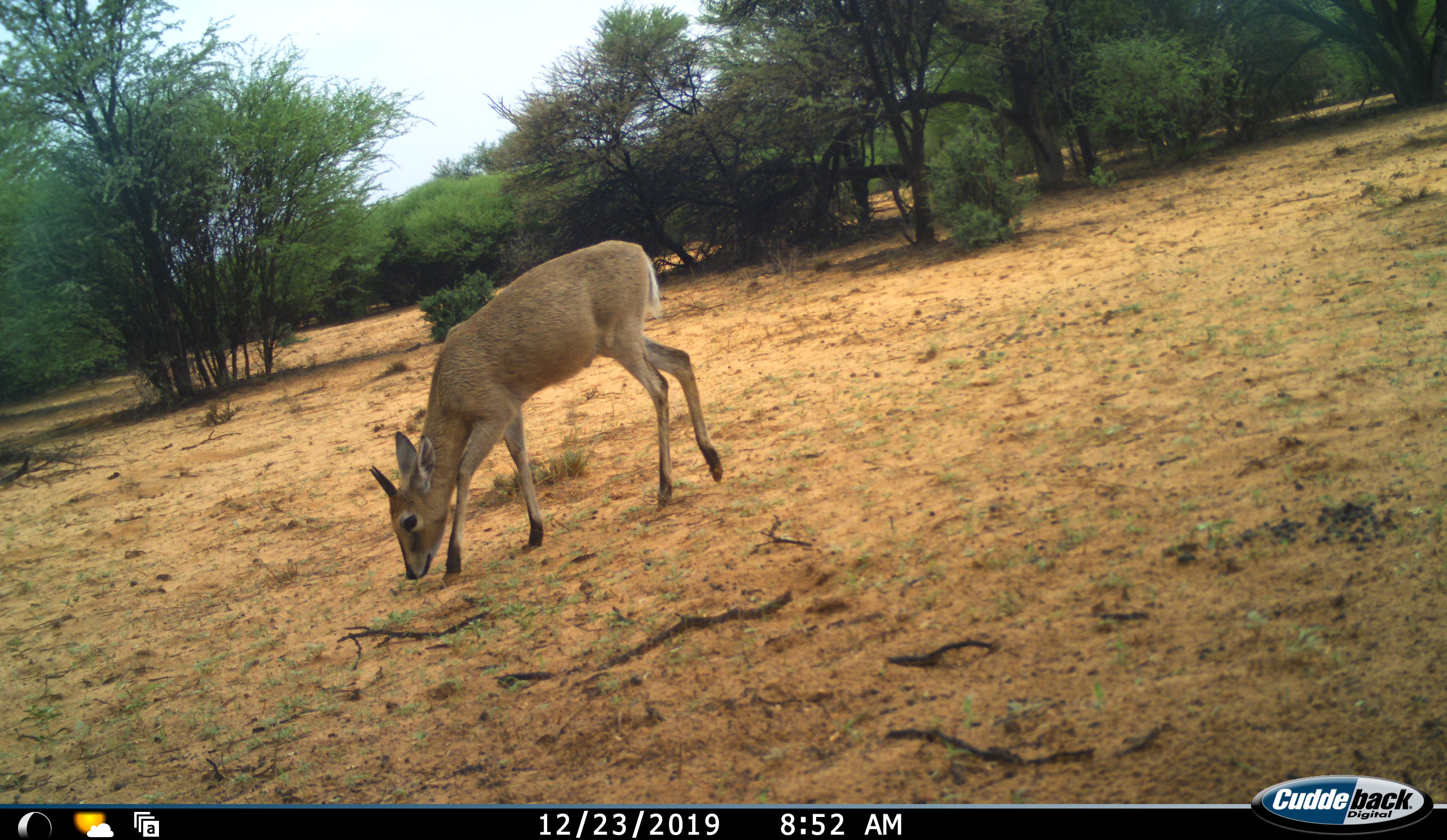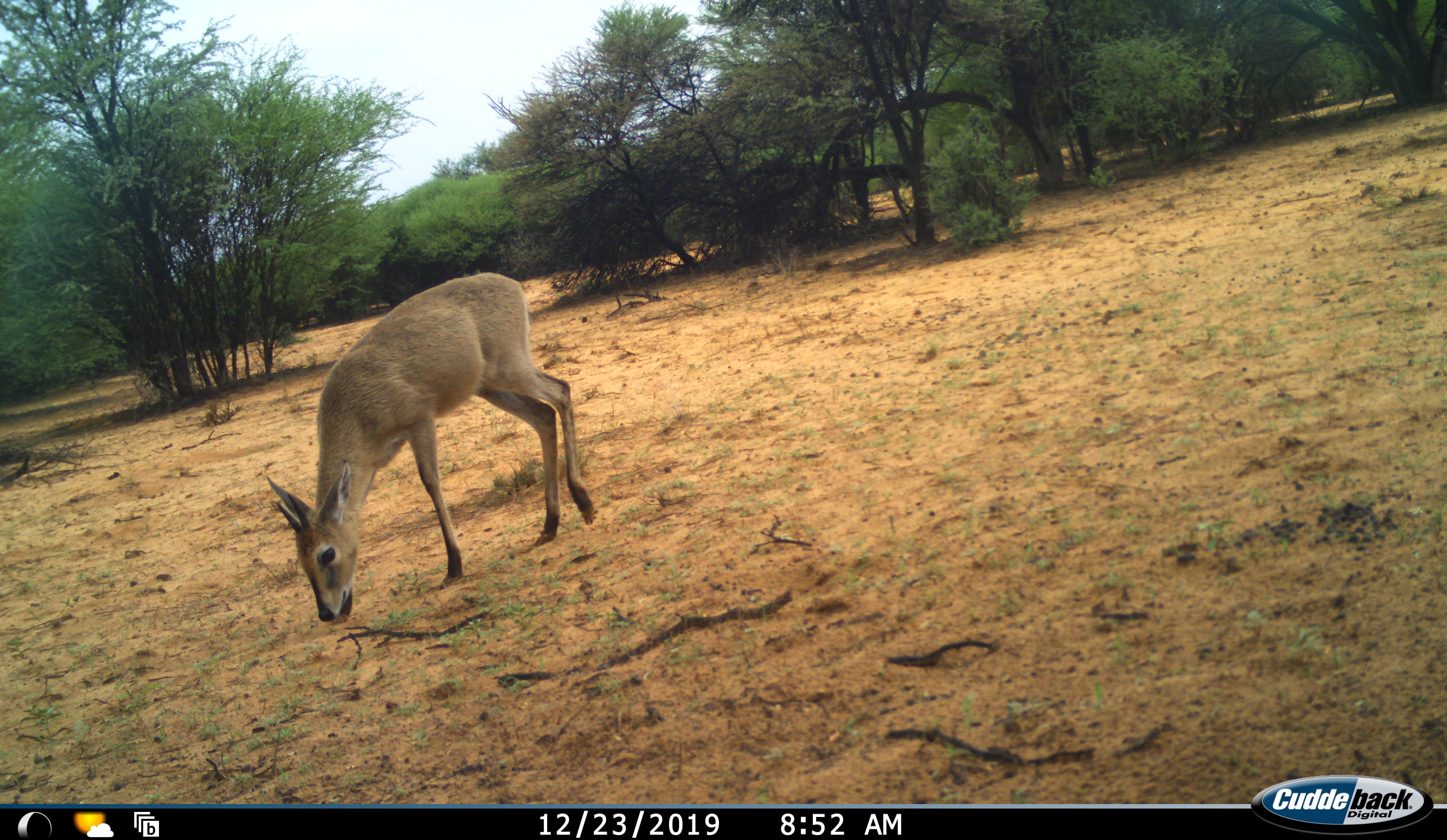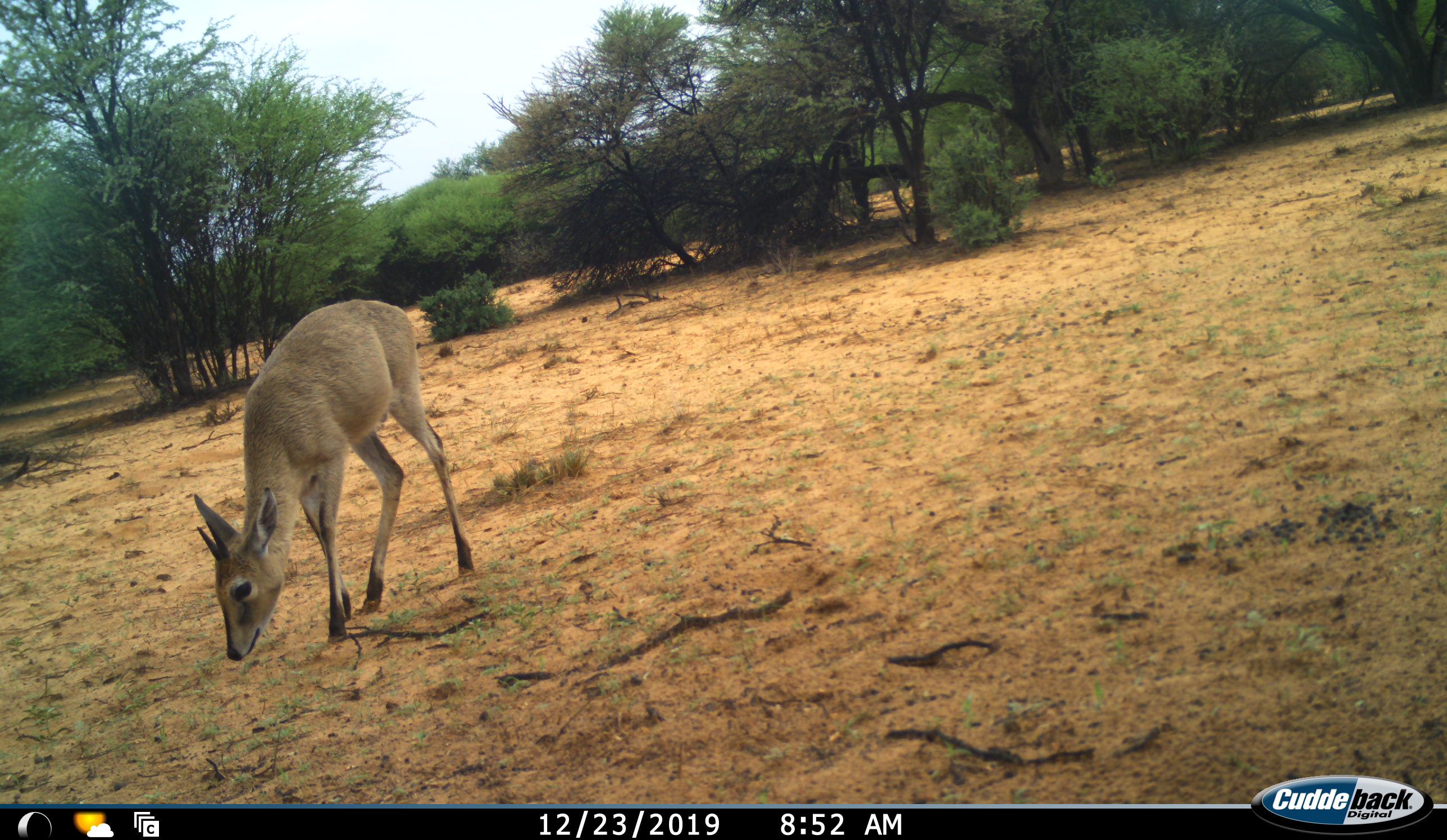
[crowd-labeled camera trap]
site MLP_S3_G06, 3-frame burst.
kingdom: Animalia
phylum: Chordata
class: Mammalia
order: Artiodactyla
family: Bovidae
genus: Sylvicapra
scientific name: Sylvicapra grimmia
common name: common duiker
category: duikercommongrey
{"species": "duikercommongrey (common duiker) (Sylvicapra grimmia)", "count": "1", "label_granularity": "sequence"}